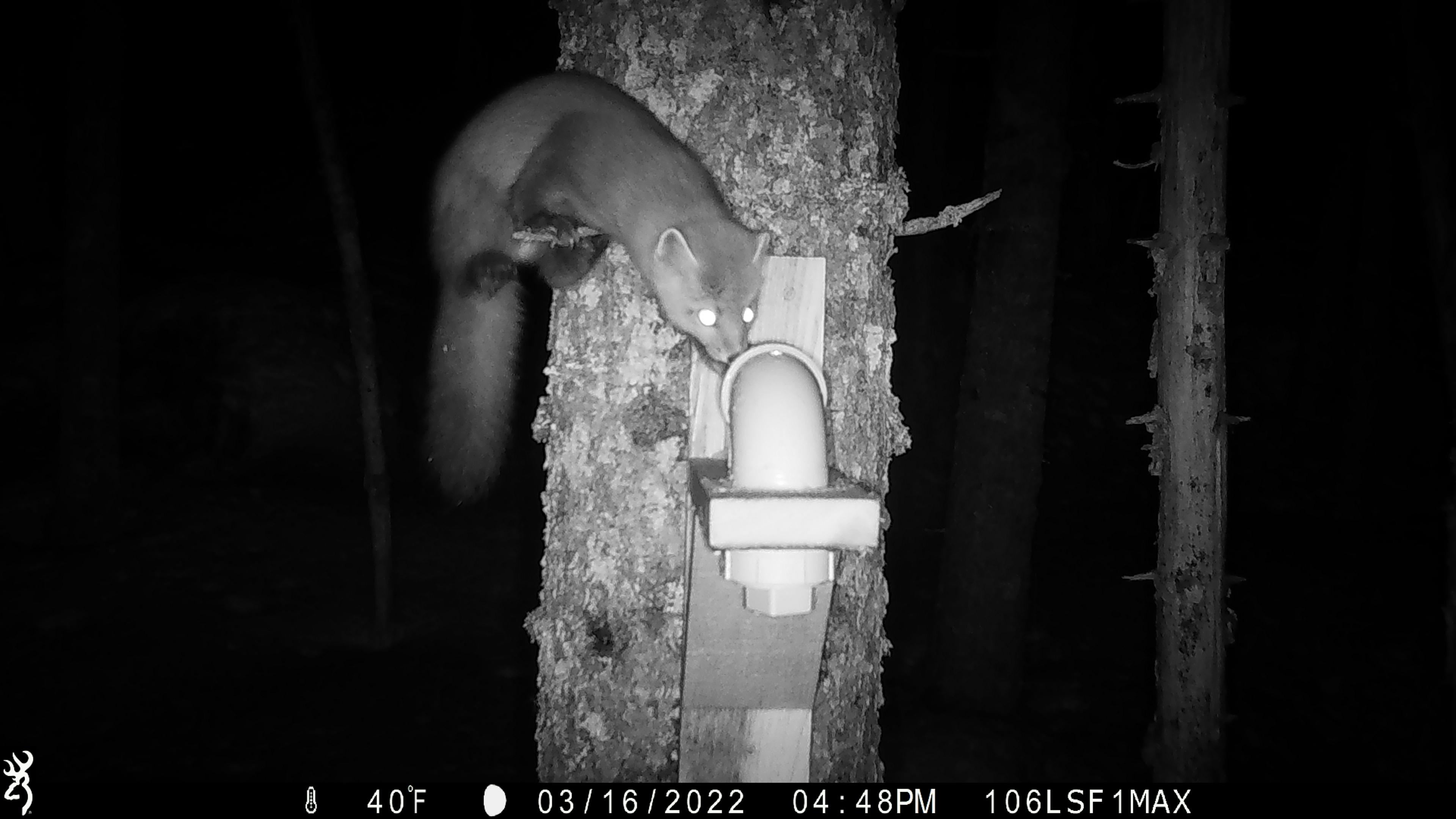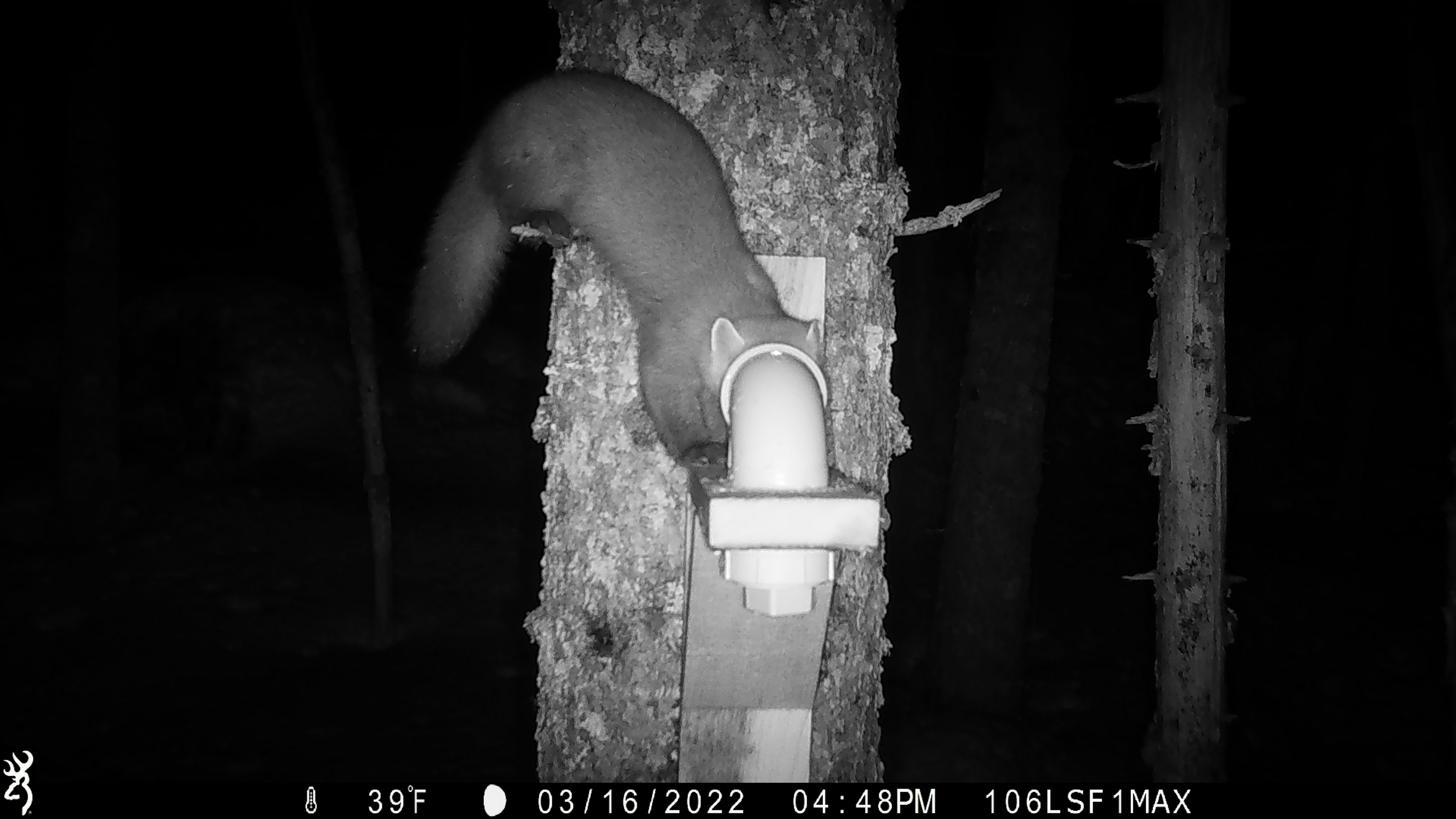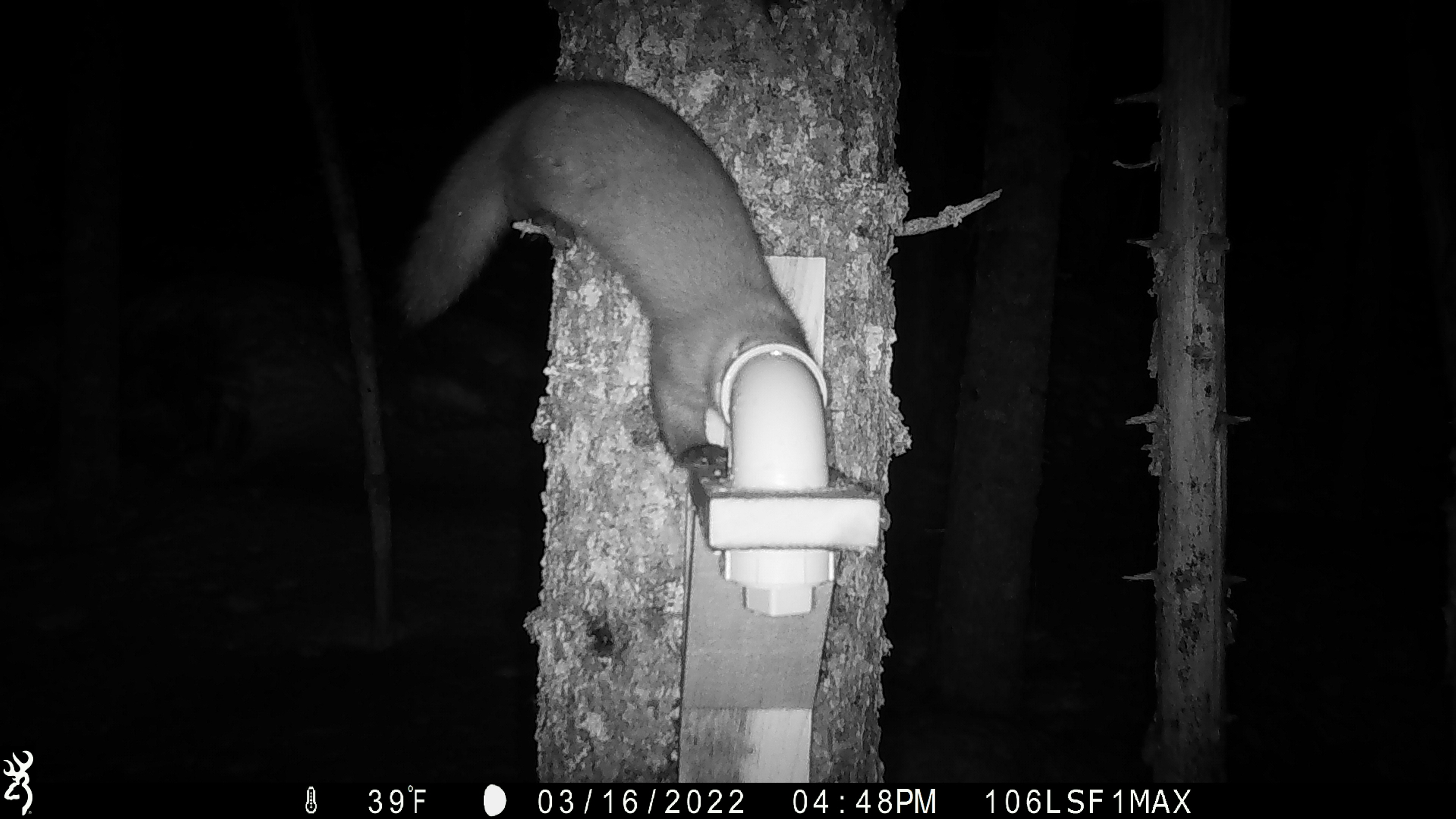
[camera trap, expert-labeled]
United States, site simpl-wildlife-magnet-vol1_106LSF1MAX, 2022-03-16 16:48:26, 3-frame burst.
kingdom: Animalia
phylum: Chordata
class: Mammalia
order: Carnivora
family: Mustelidae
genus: Martes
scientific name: Martes americana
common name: american marten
American marten (Martes americana).